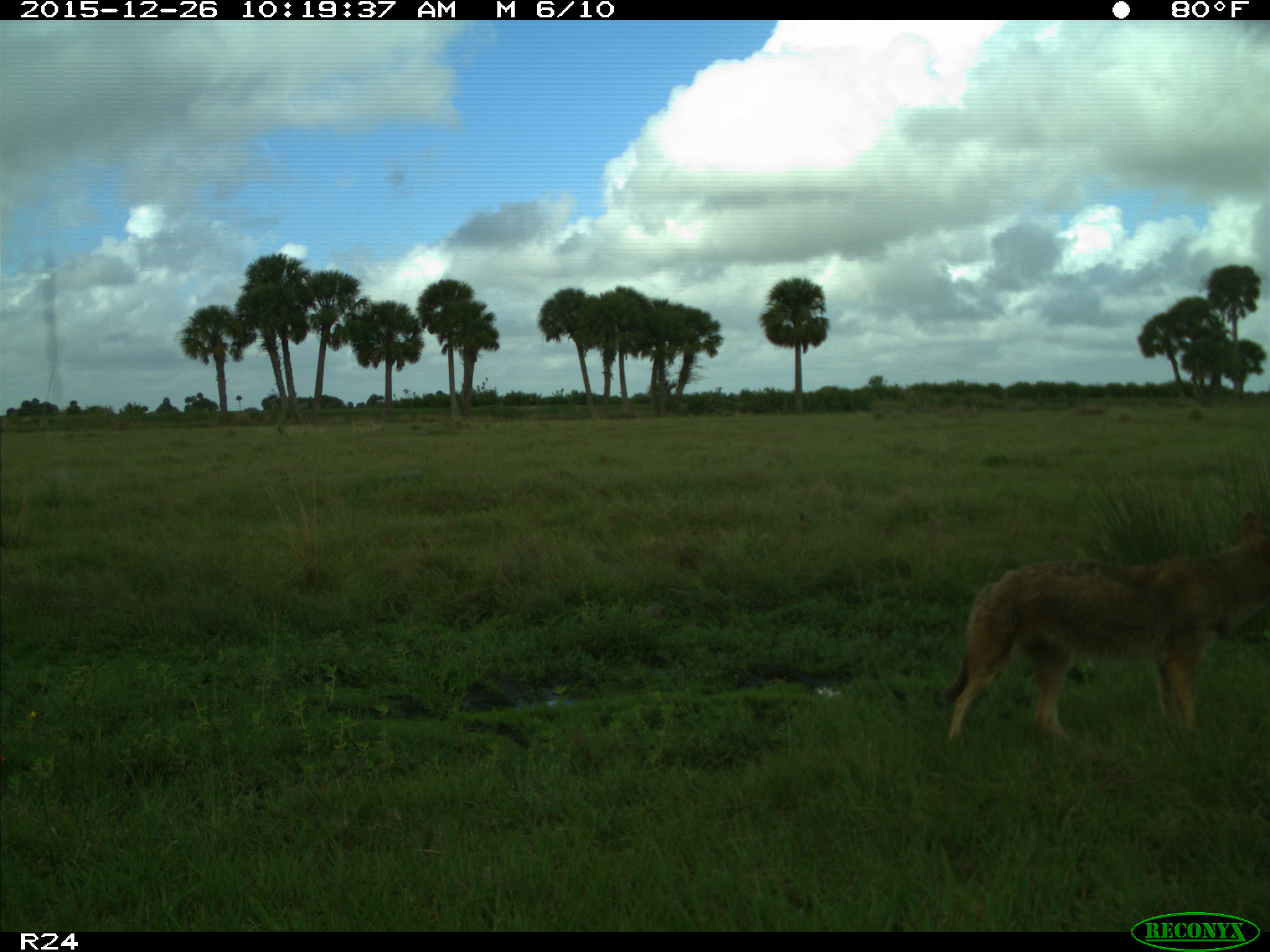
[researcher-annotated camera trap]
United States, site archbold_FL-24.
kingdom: Animalia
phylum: Chordata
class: Mammalia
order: Carnivora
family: Canidae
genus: Canis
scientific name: Canis latrans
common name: coyote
Canis latrans (coyote).